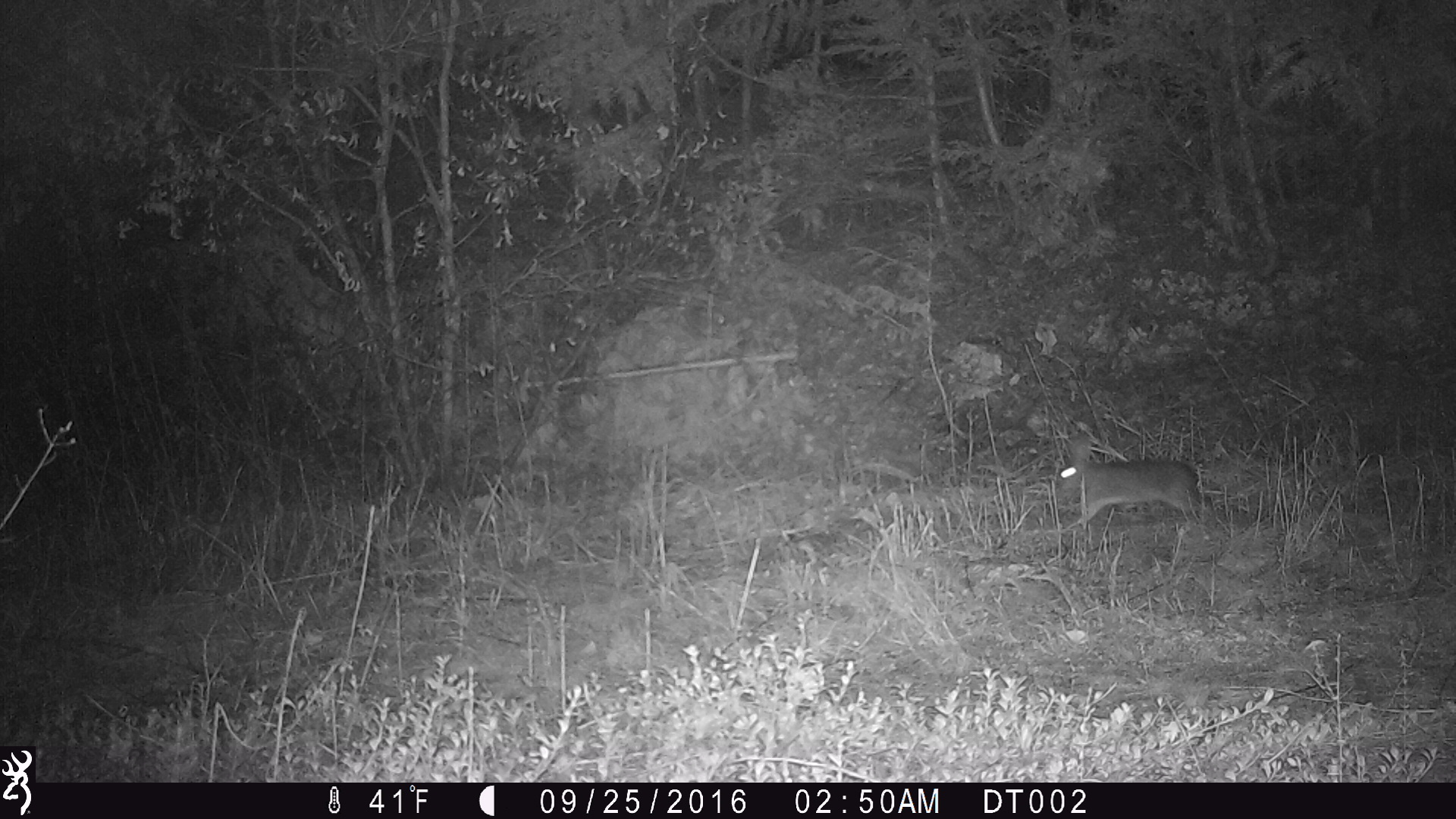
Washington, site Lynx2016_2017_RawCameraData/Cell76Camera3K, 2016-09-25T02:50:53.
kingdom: Animalia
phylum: Chordata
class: Mammalia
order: Lagomorpha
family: Leporidae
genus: Lepus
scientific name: Lepus americanus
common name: snowshoe hare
Lepus americanus (snowshoe hare). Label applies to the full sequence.